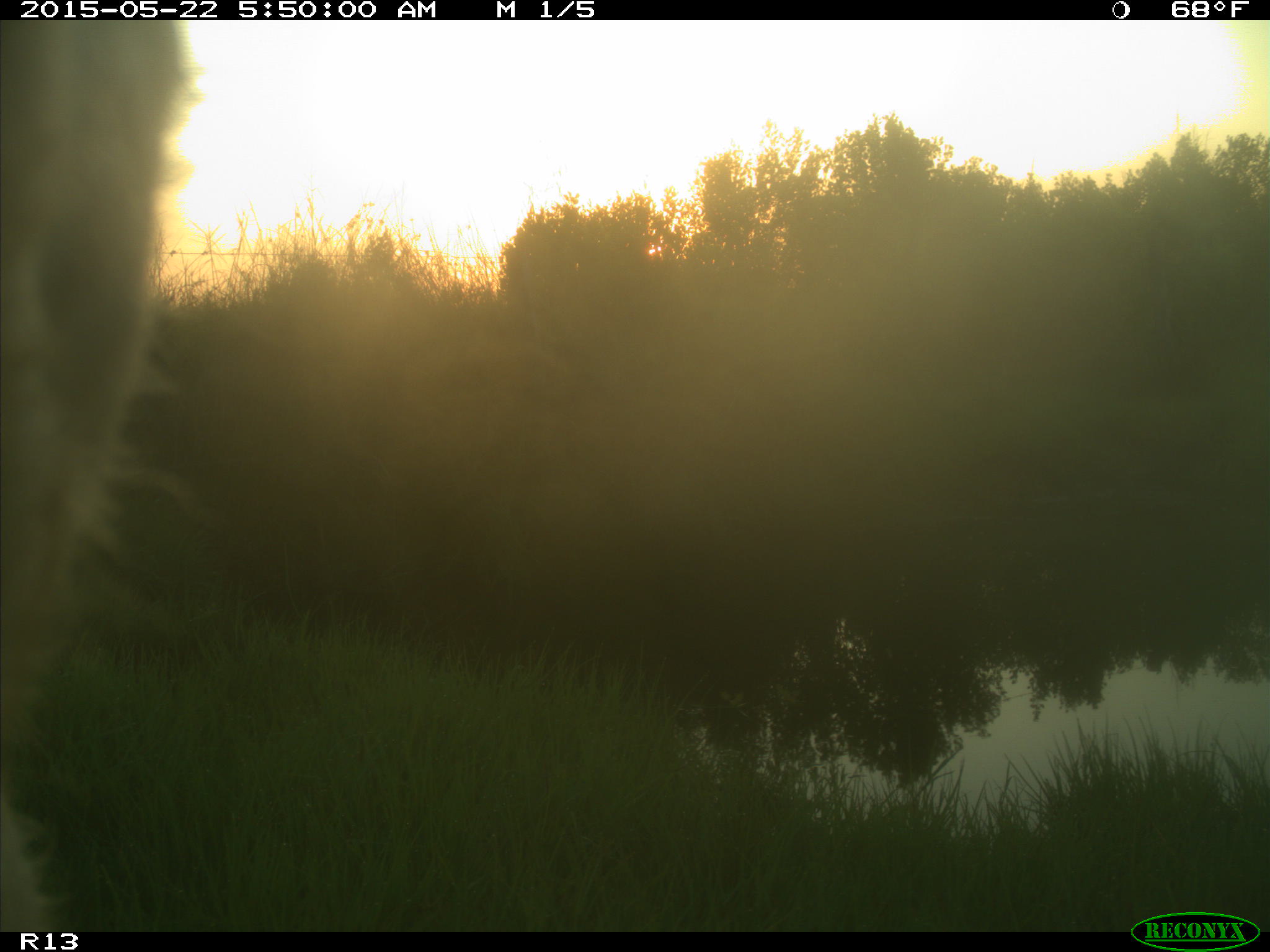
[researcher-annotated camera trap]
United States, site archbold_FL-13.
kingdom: Animalia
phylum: Chordata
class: Mammalia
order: Artiodactyla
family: Bovidae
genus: Bos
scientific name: Bos taurus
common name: domestic cow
Bos taurus (domestic cow).